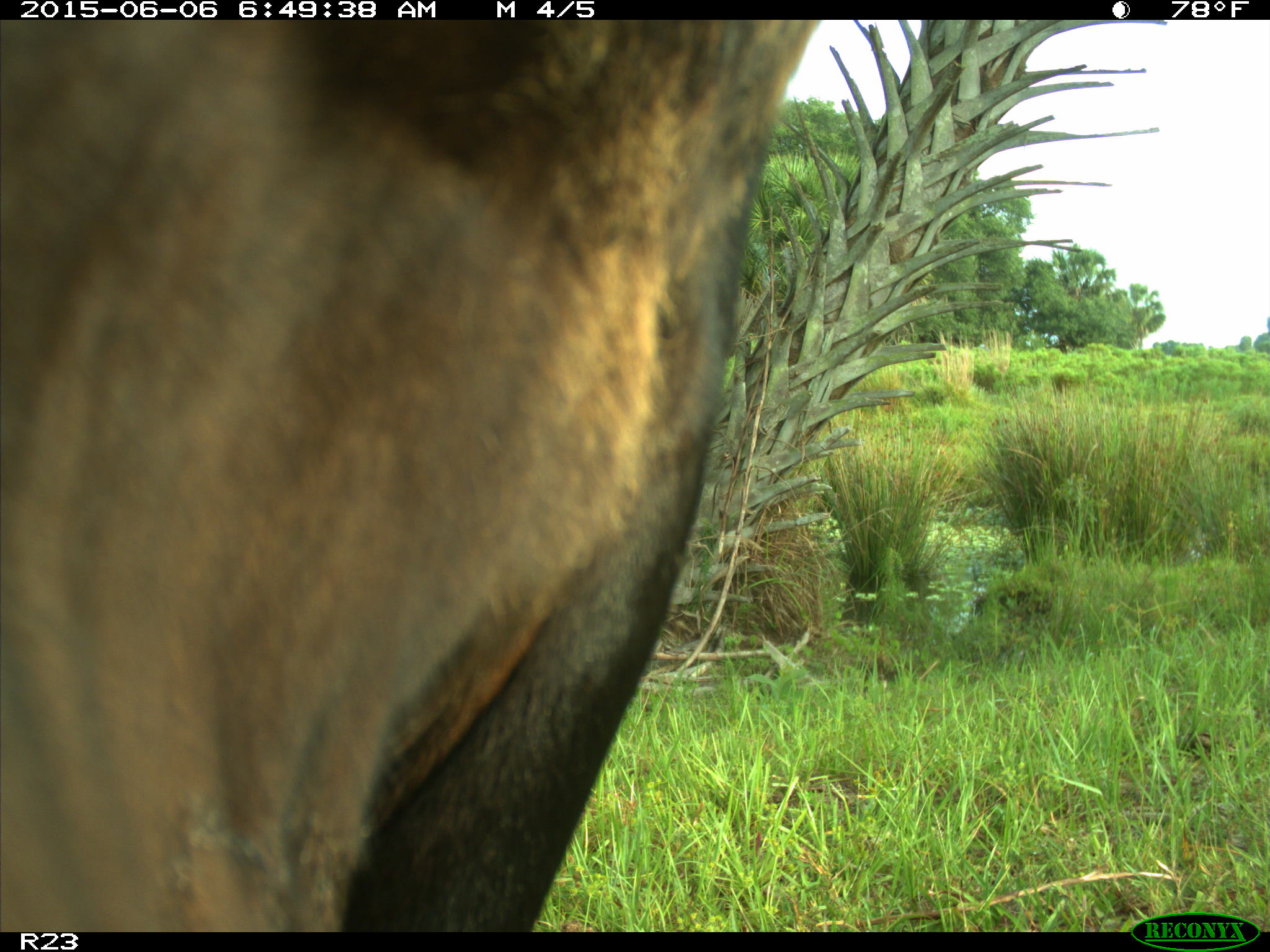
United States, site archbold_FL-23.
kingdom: Animalia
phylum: Chordata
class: Mammalia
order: Artiodactyla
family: Bovidae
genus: Bos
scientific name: Bos taurus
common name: domestic cow